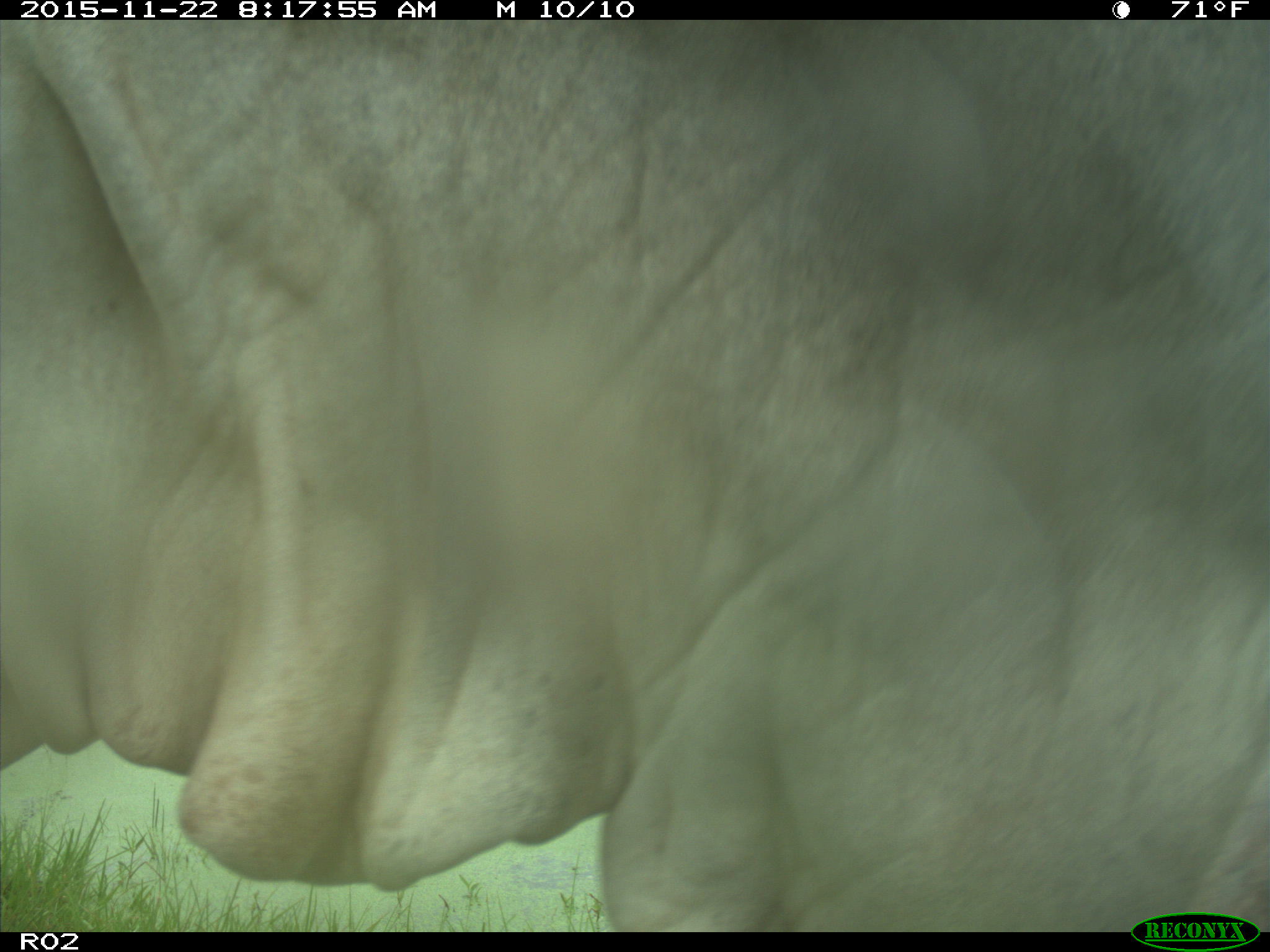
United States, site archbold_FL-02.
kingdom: Animalia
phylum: Chordata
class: Mammalia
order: Artiodactyla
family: Bovidae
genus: Bos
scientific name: Bos taurus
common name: domestic cow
Bos taurus (domestic cow).